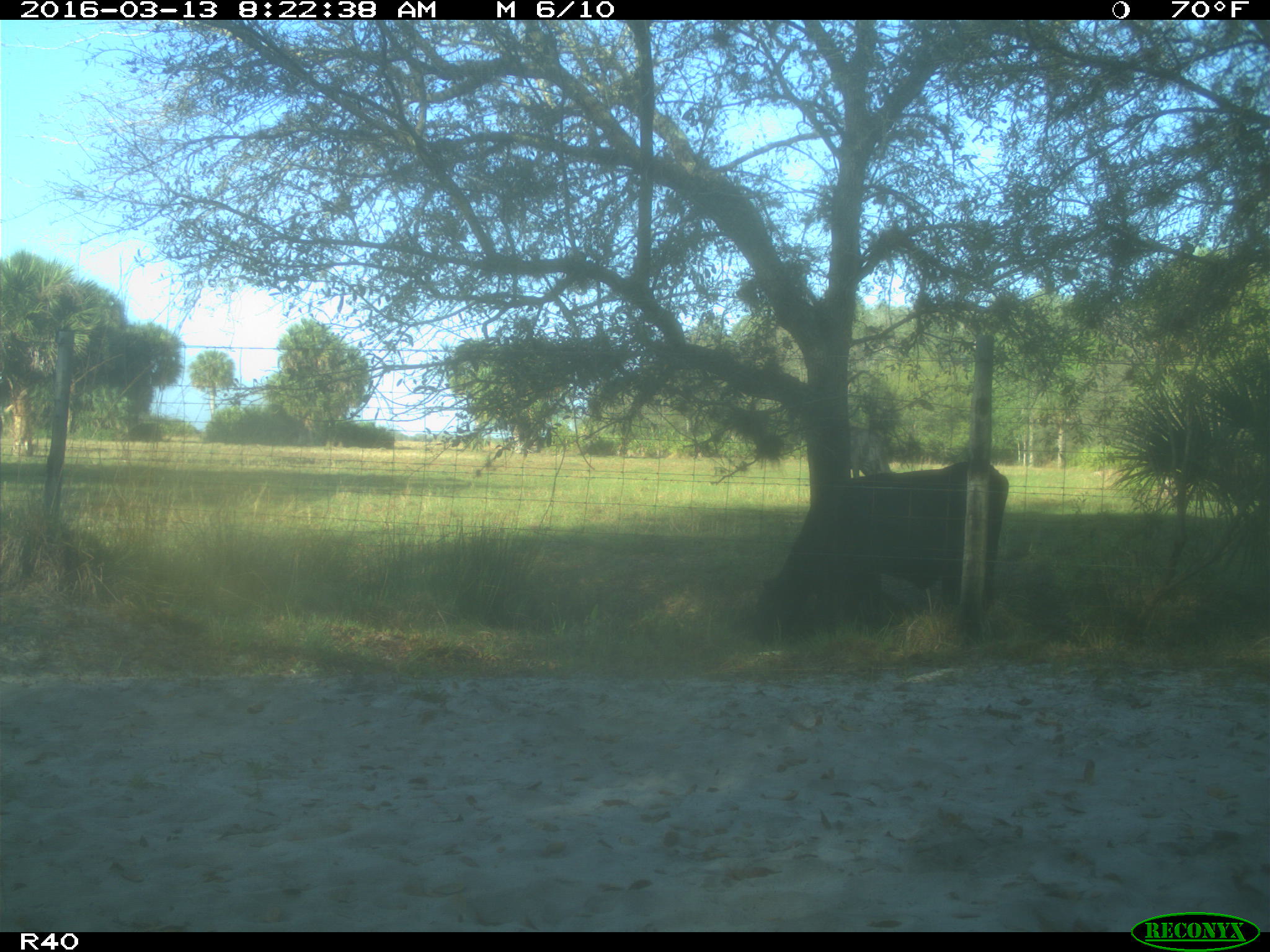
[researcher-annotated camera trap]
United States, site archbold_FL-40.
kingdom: Animalia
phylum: Chordata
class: Mammalia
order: Artiodactyla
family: Bovidae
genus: Bos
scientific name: Bos taurus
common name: domestic cow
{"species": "Bos taurus (domestic cow)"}